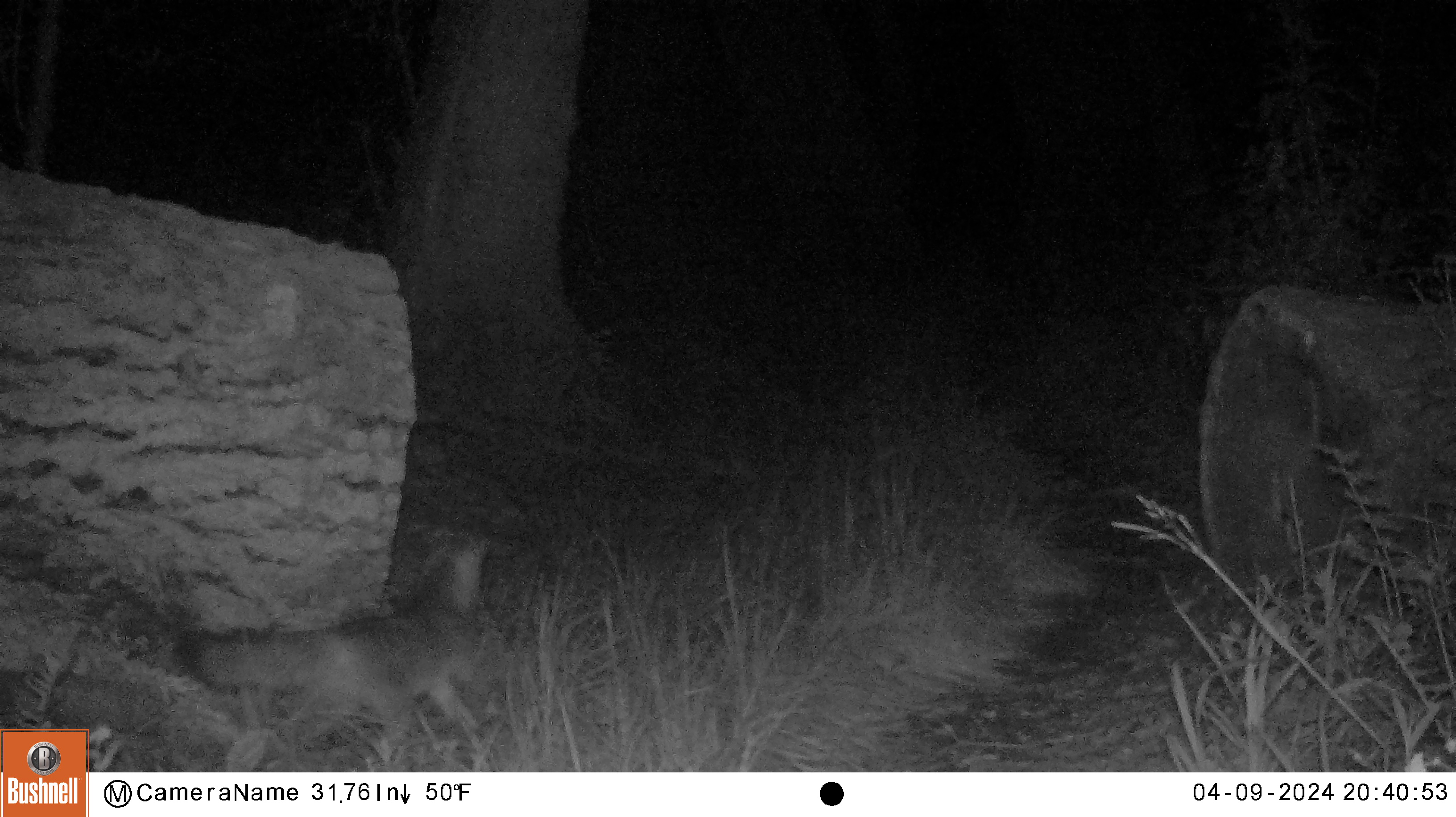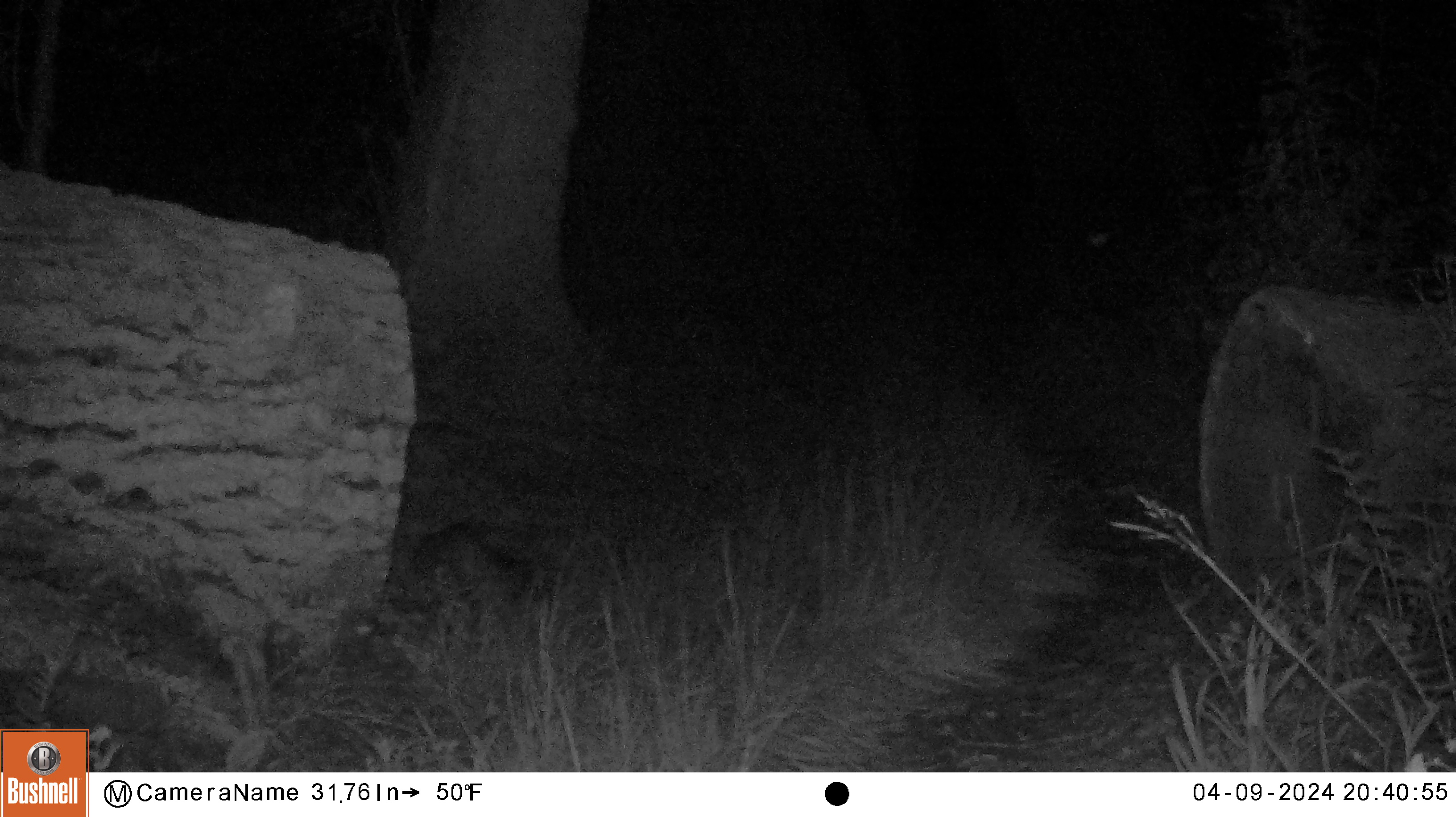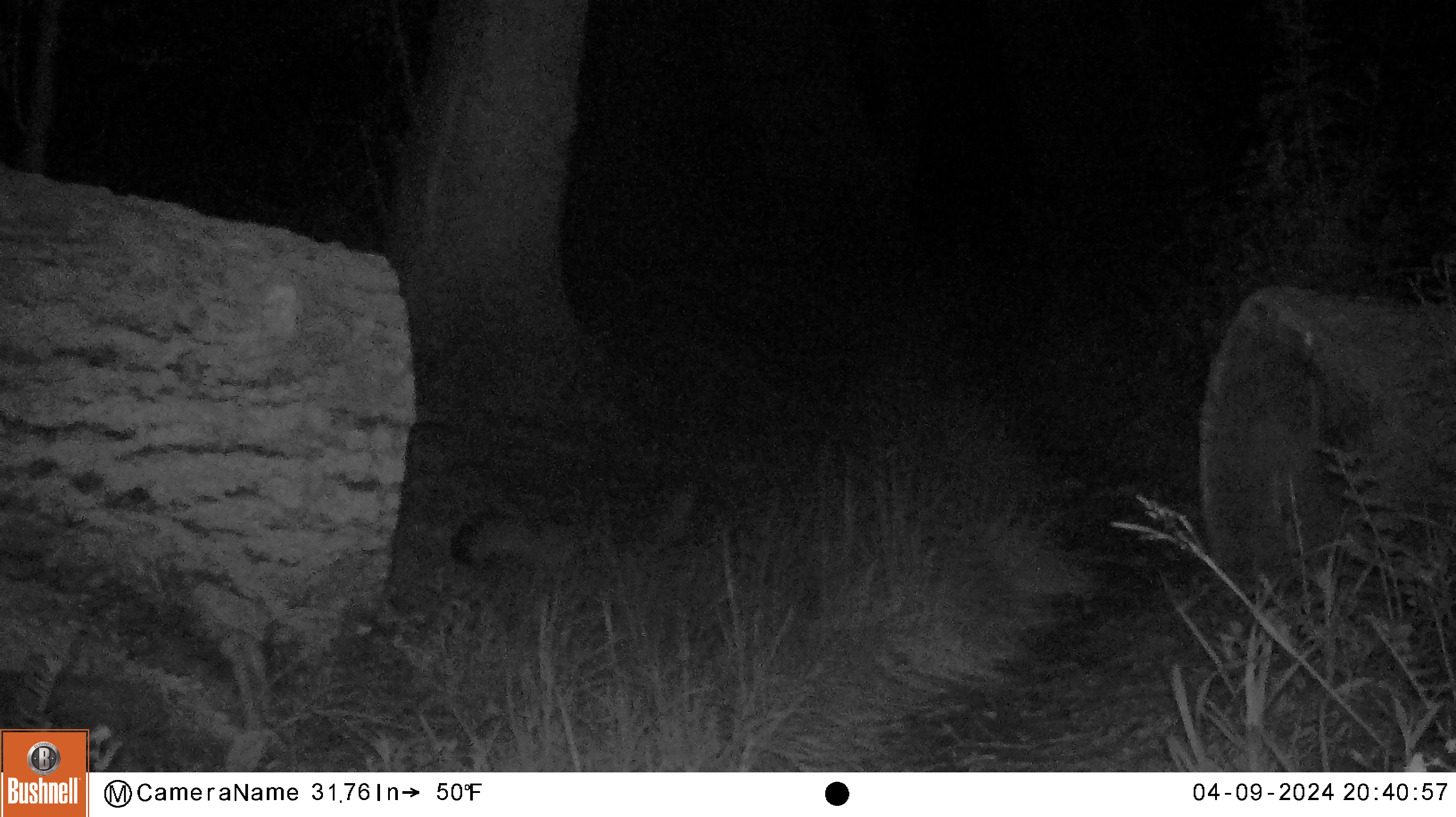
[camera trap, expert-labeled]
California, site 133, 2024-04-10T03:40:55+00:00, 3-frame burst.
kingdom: Animalia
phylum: Chordata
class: Mammalia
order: Carnivora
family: Canidae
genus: Urocyon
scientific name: Urocyon cinereoargenteus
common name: gray fox